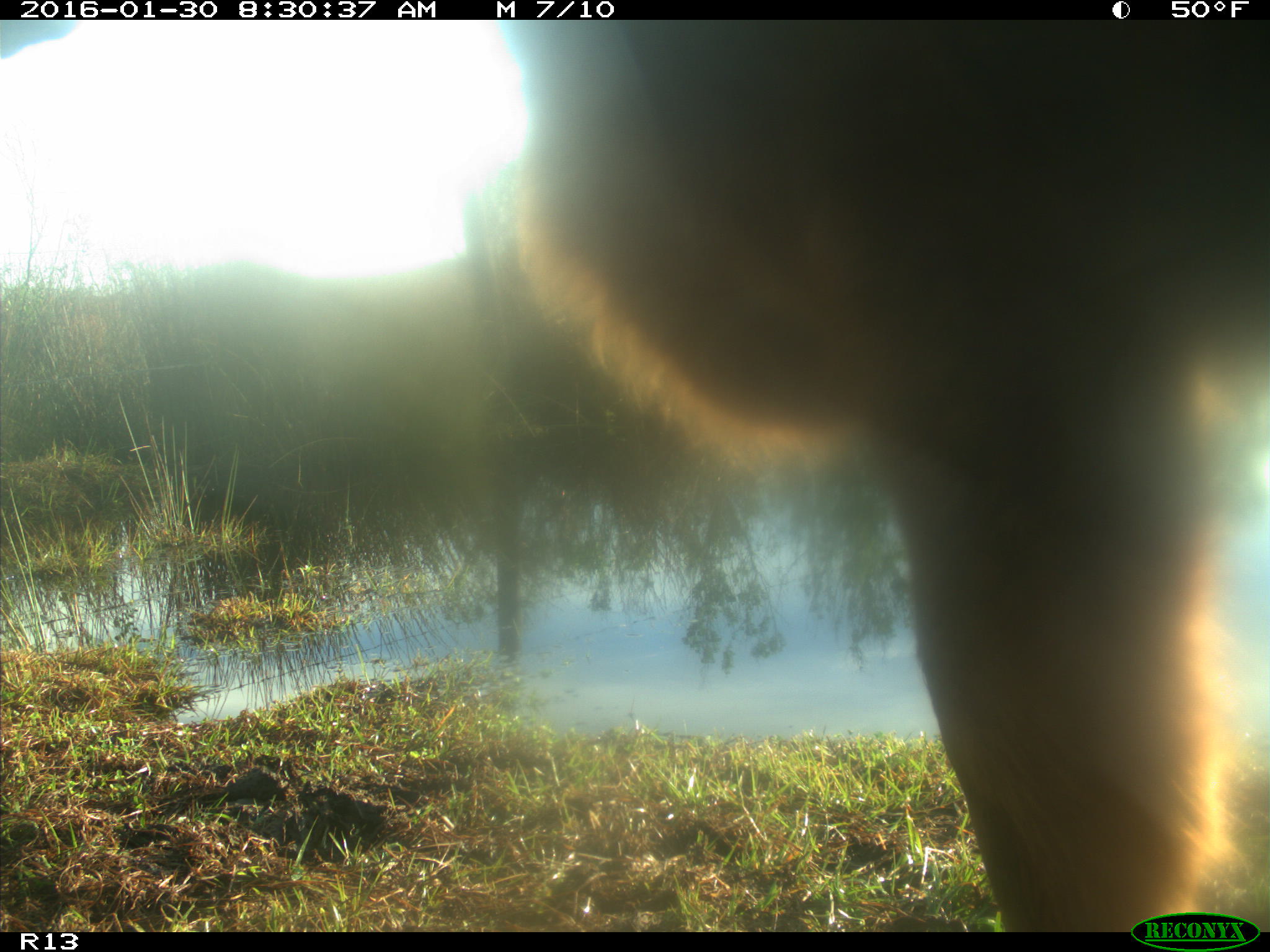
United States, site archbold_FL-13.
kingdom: Animalia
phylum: Chordata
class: Mammalia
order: Artiodactyla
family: Bovidae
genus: Bos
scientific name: Bos taurus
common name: domestic cow